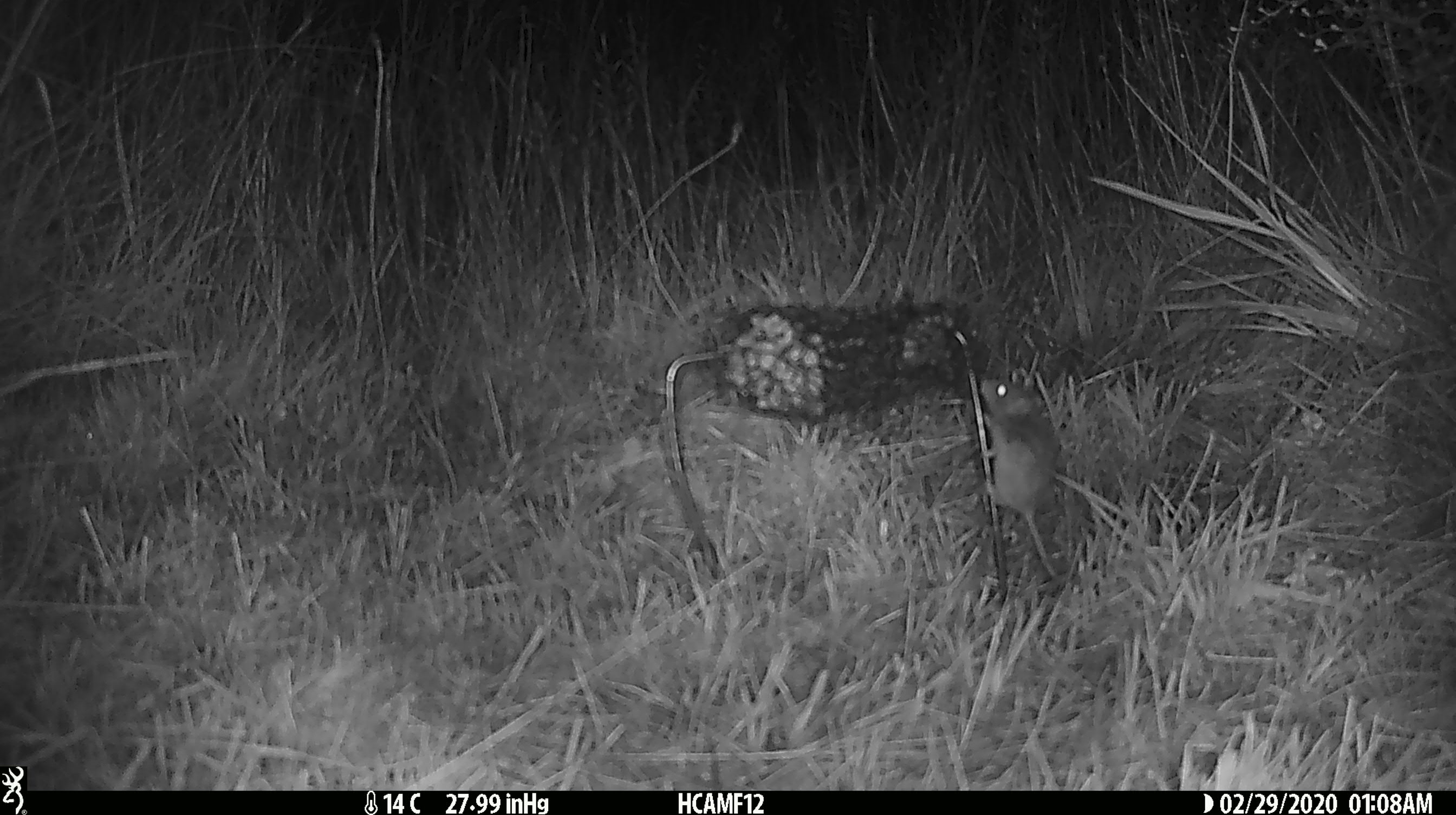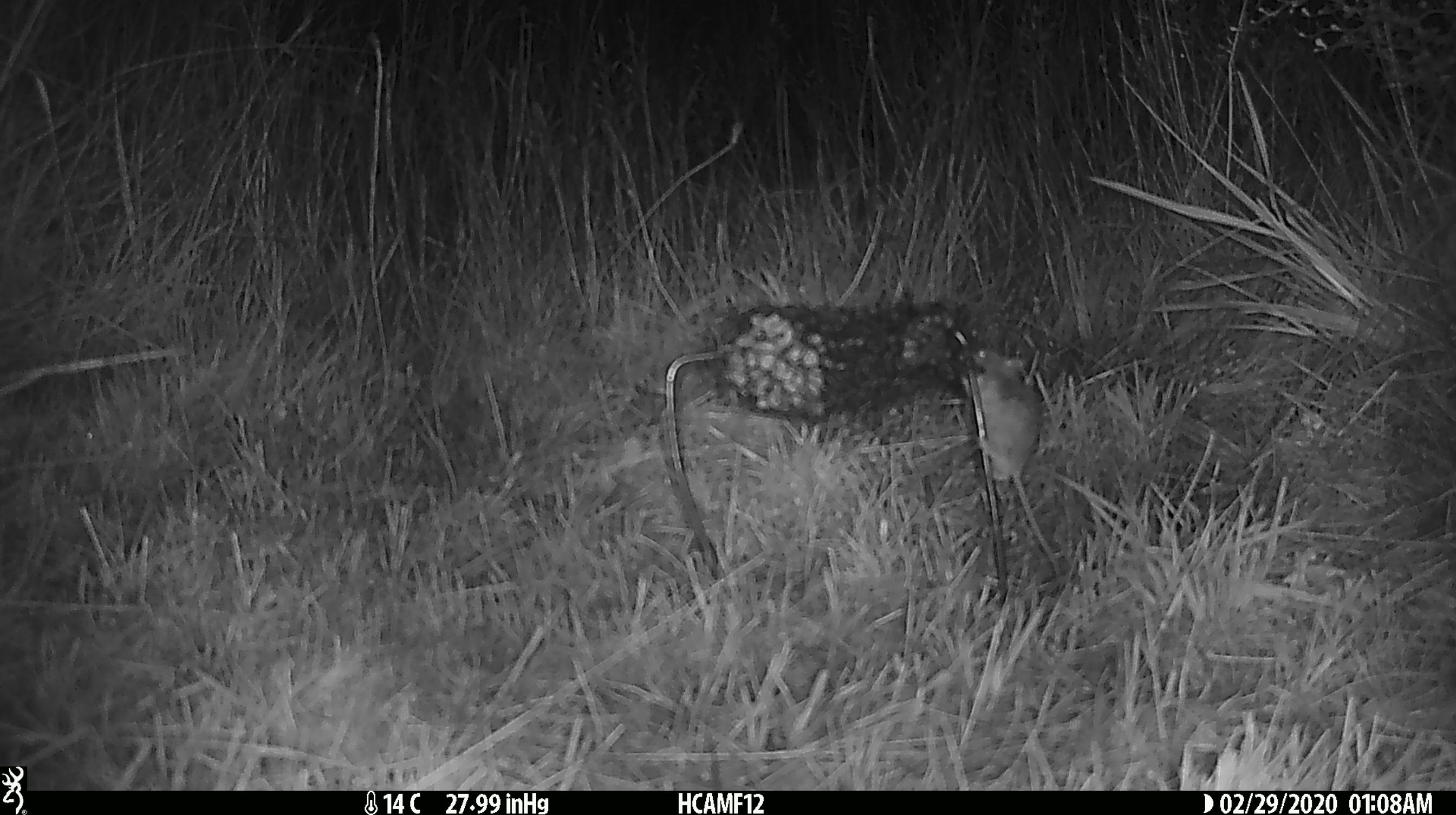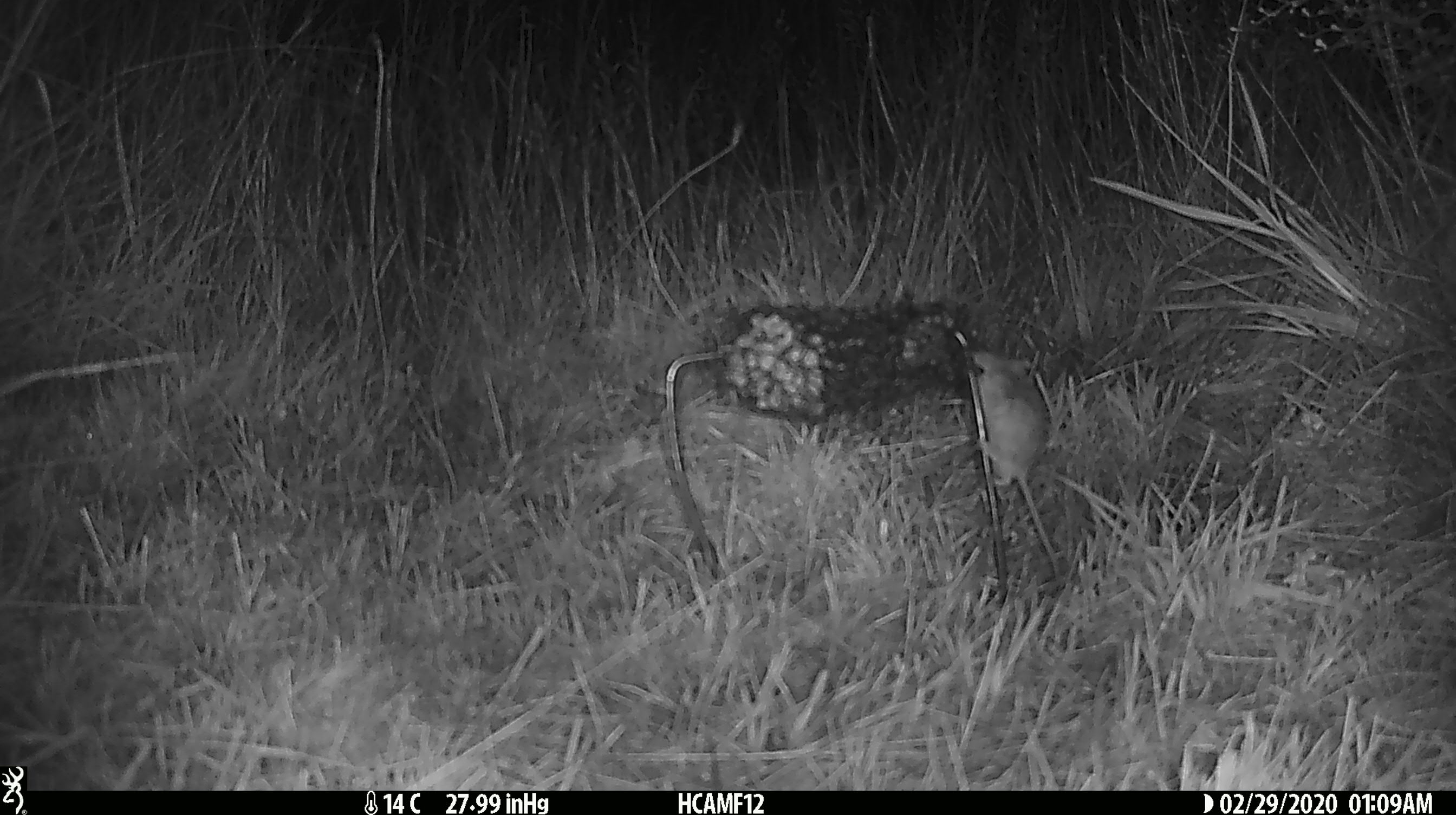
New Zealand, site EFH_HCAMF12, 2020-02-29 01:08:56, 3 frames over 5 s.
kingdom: Animalia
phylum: Chordata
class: Mammalia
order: Rodentia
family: Muridae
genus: Mus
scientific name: Mus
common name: mouse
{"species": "mouse (Mus)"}